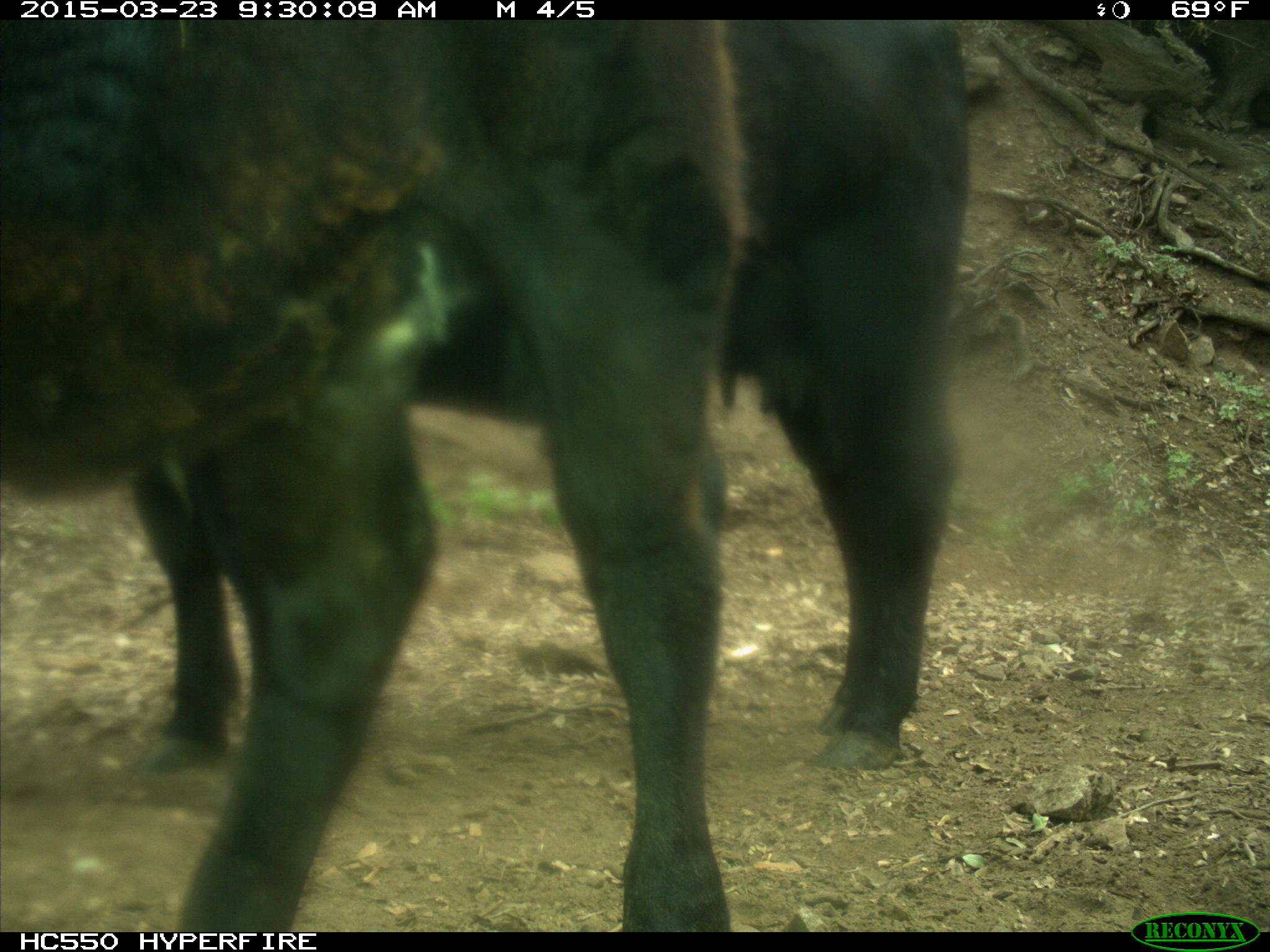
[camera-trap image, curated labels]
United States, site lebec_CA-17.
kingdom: Animalia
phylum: Chordata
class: Mammalia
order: Artiodactyla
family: Bovidae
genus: Bos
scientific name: Bos taurus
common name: domestic cow